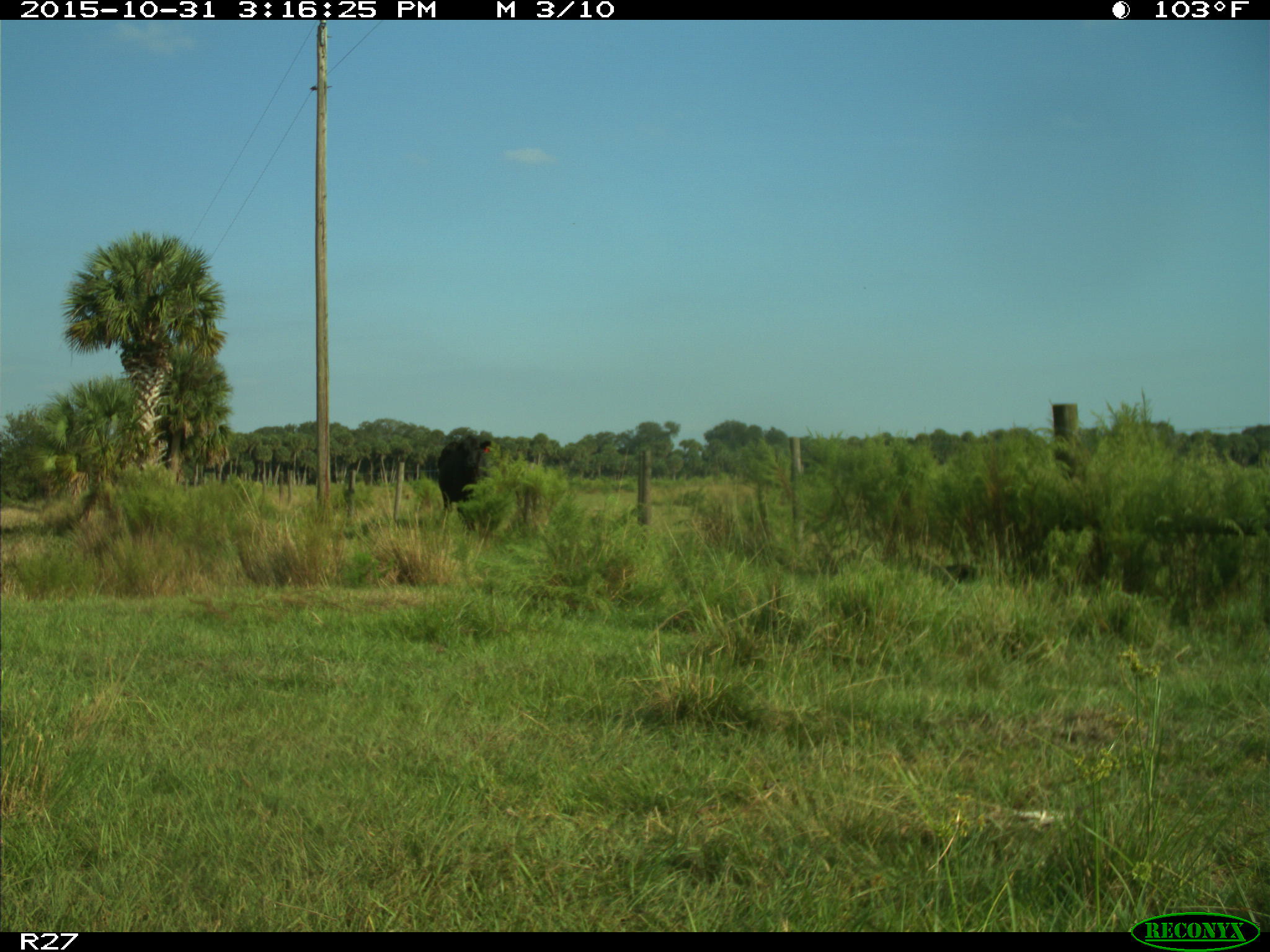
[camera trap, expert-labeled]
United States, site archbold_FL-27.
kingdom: Animalia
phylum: Chordata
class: Mammalia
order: Artiodactyla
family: Bovidae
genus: Bos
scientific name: Bos taurus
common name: domestic cow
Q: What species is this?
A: Bos taurus (domestic cow).